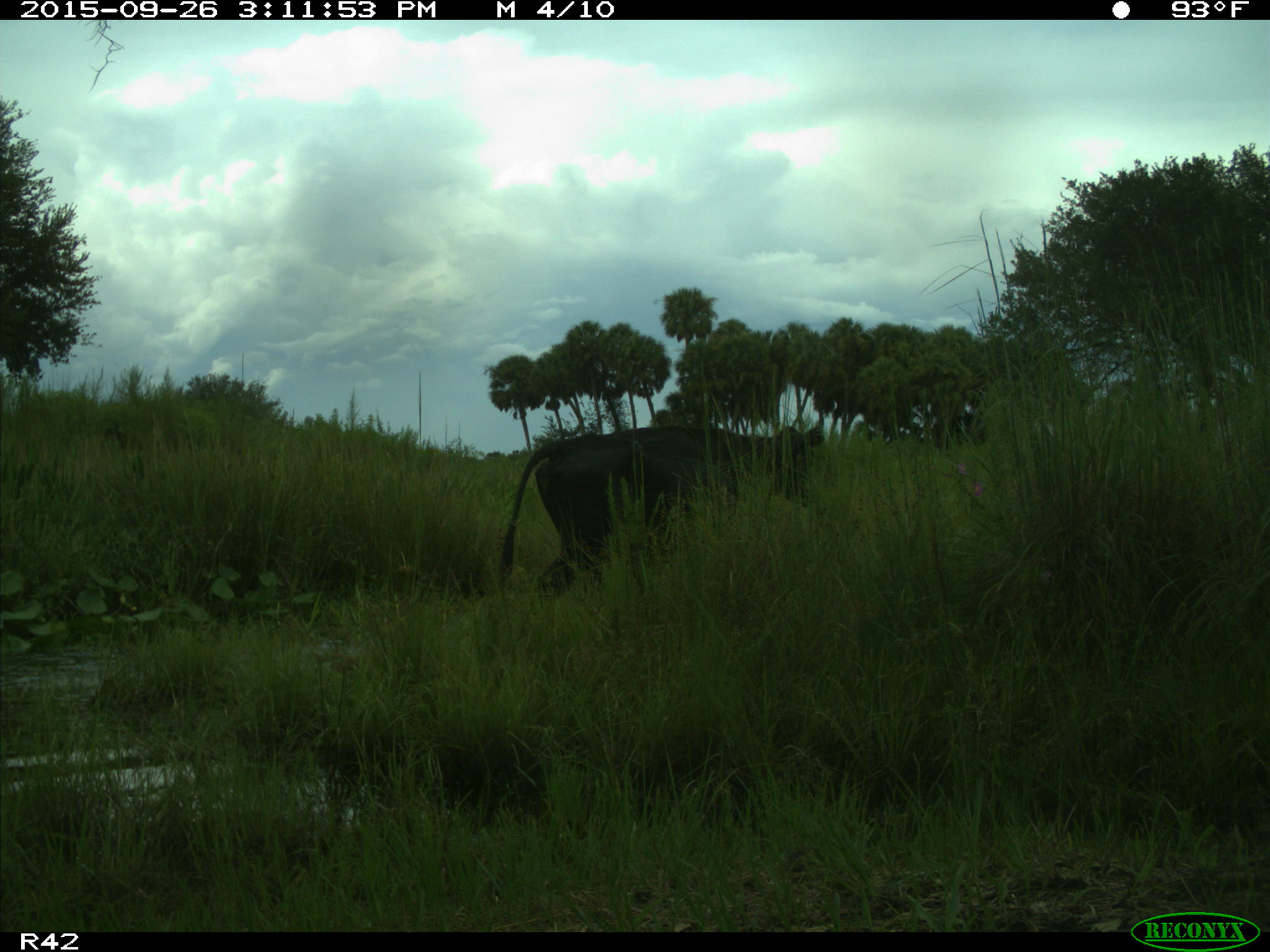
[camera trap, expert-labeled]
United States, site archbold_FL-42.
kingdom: Animalia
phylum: Chordata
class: Mammalia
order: Artiodactyla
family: Bovidae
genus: Bos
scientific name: Bos taurus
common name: domestic cow